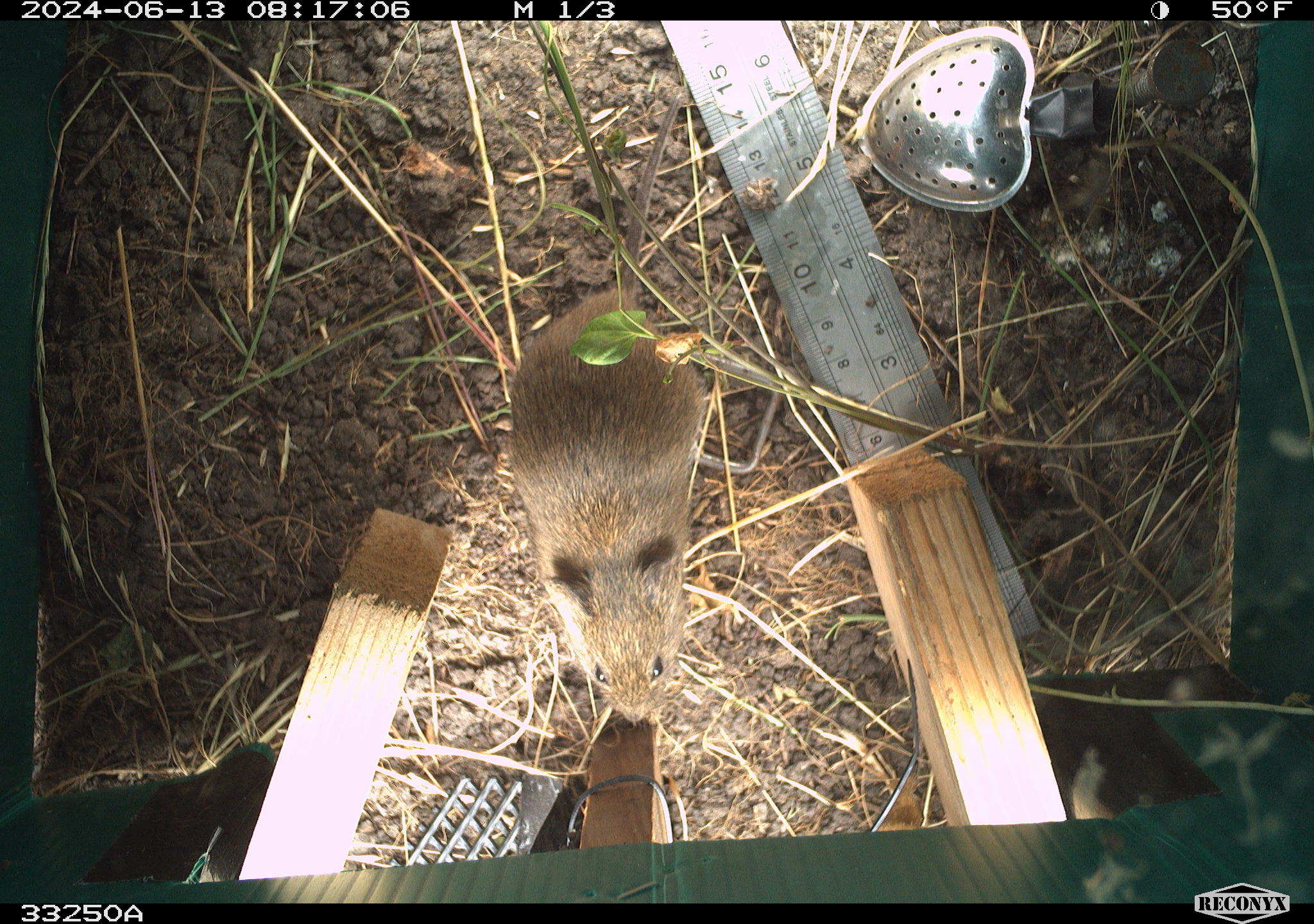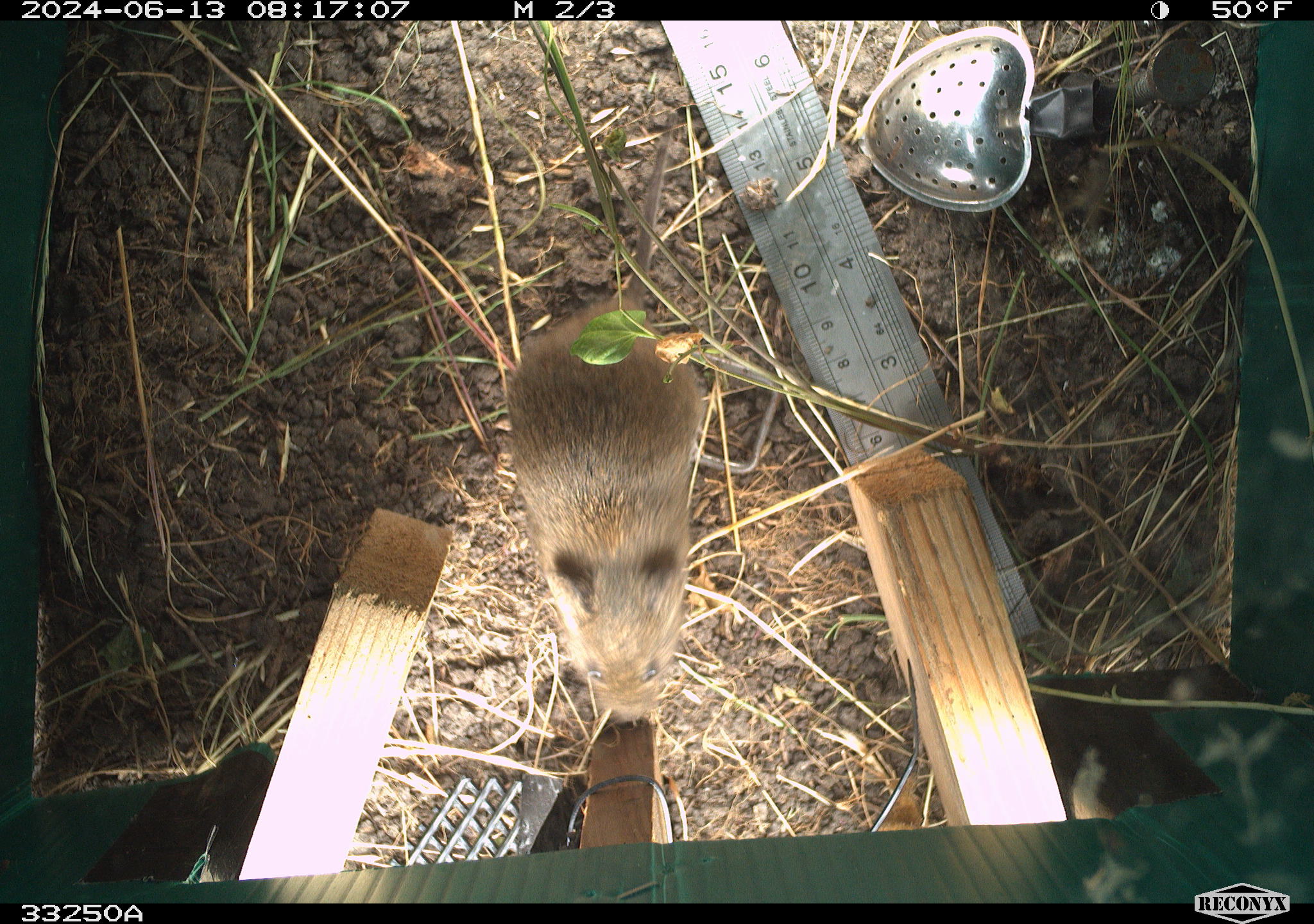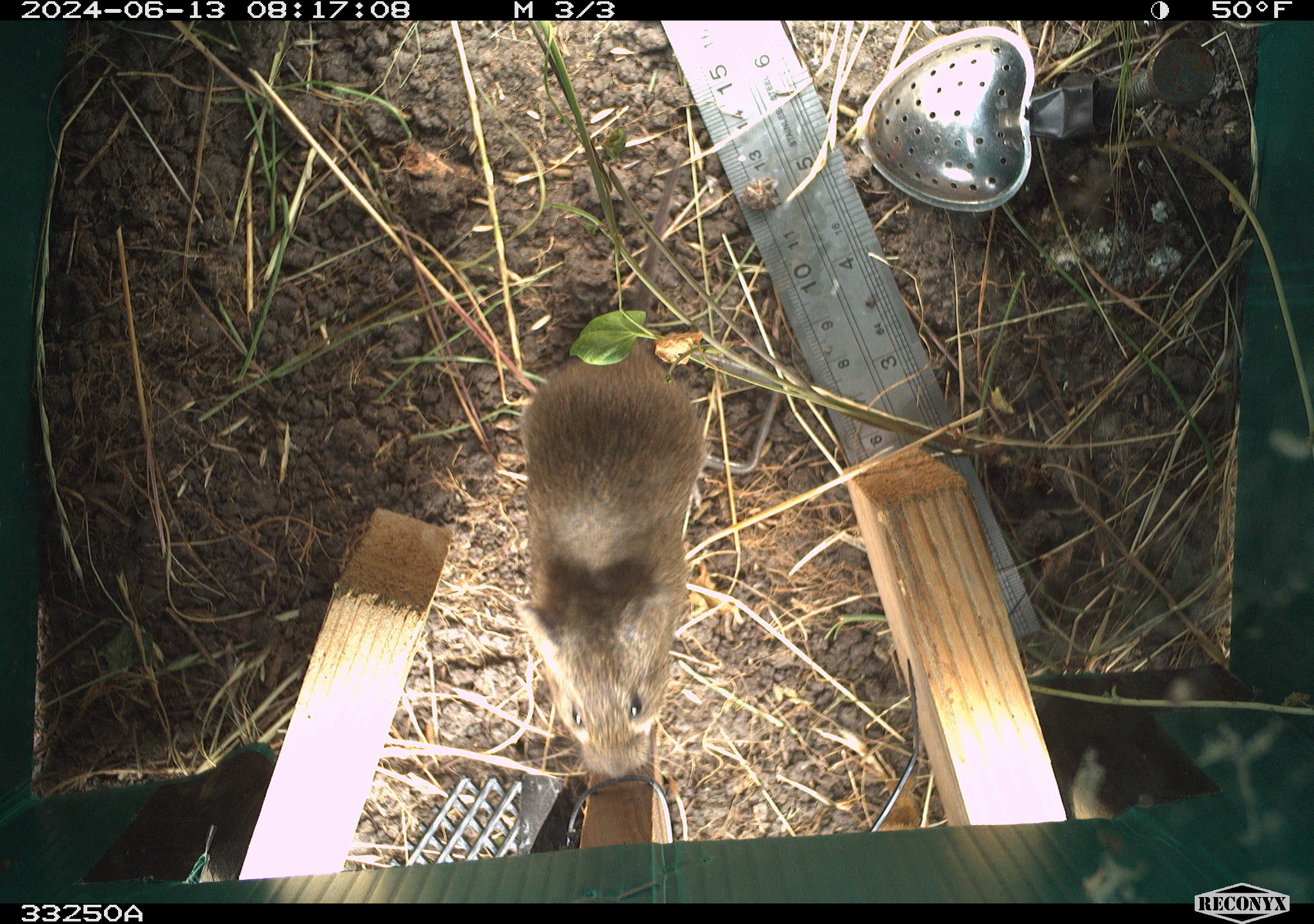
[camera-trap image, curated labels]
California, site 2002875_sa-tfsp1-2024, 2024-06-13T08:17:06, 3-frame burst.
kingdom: Animalia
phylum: Chordata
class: Mammalia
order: Rodentia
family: Cricetidae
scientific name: Arvicolinae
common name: voles, lemmings, and muskrats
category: arvicolinae subfamily